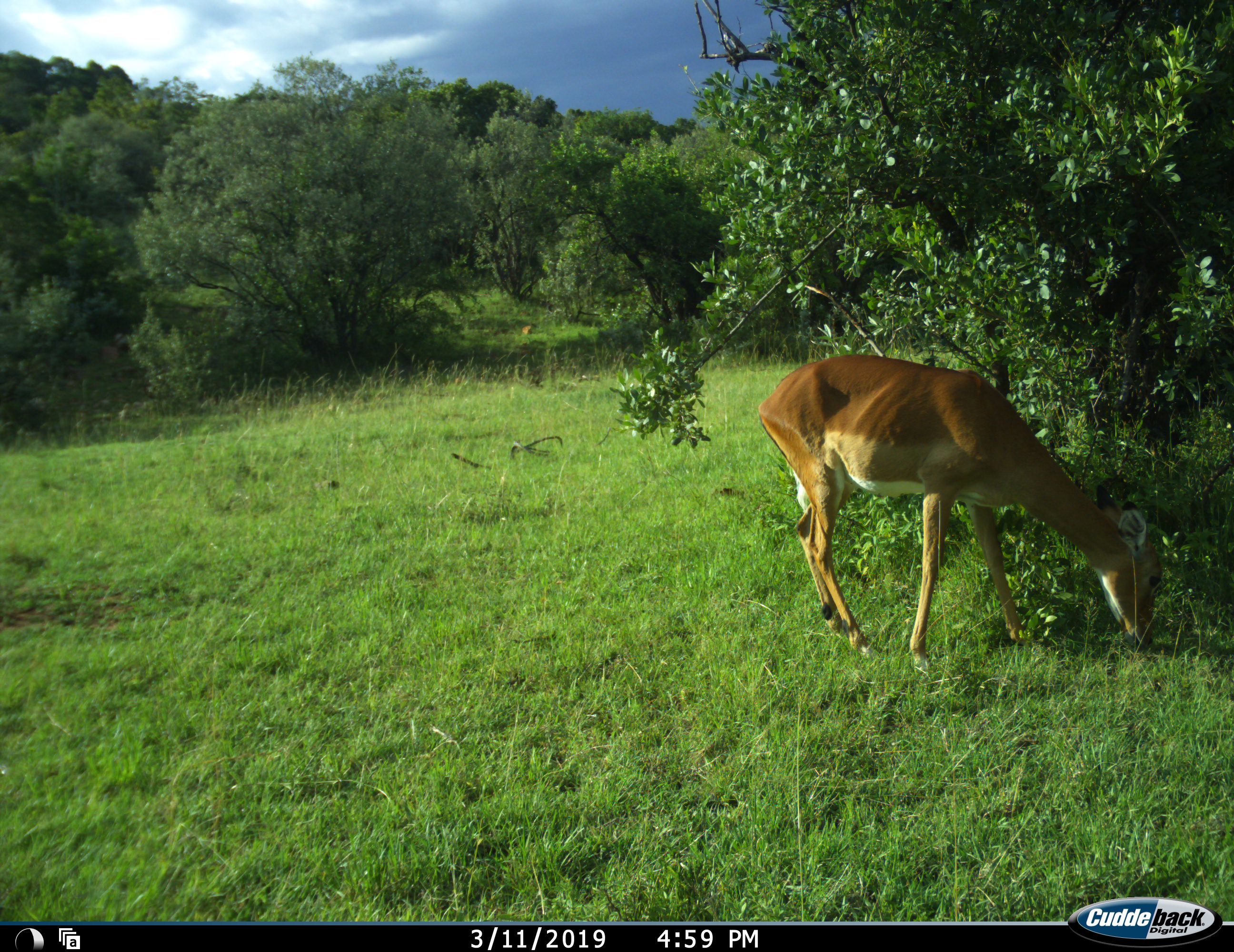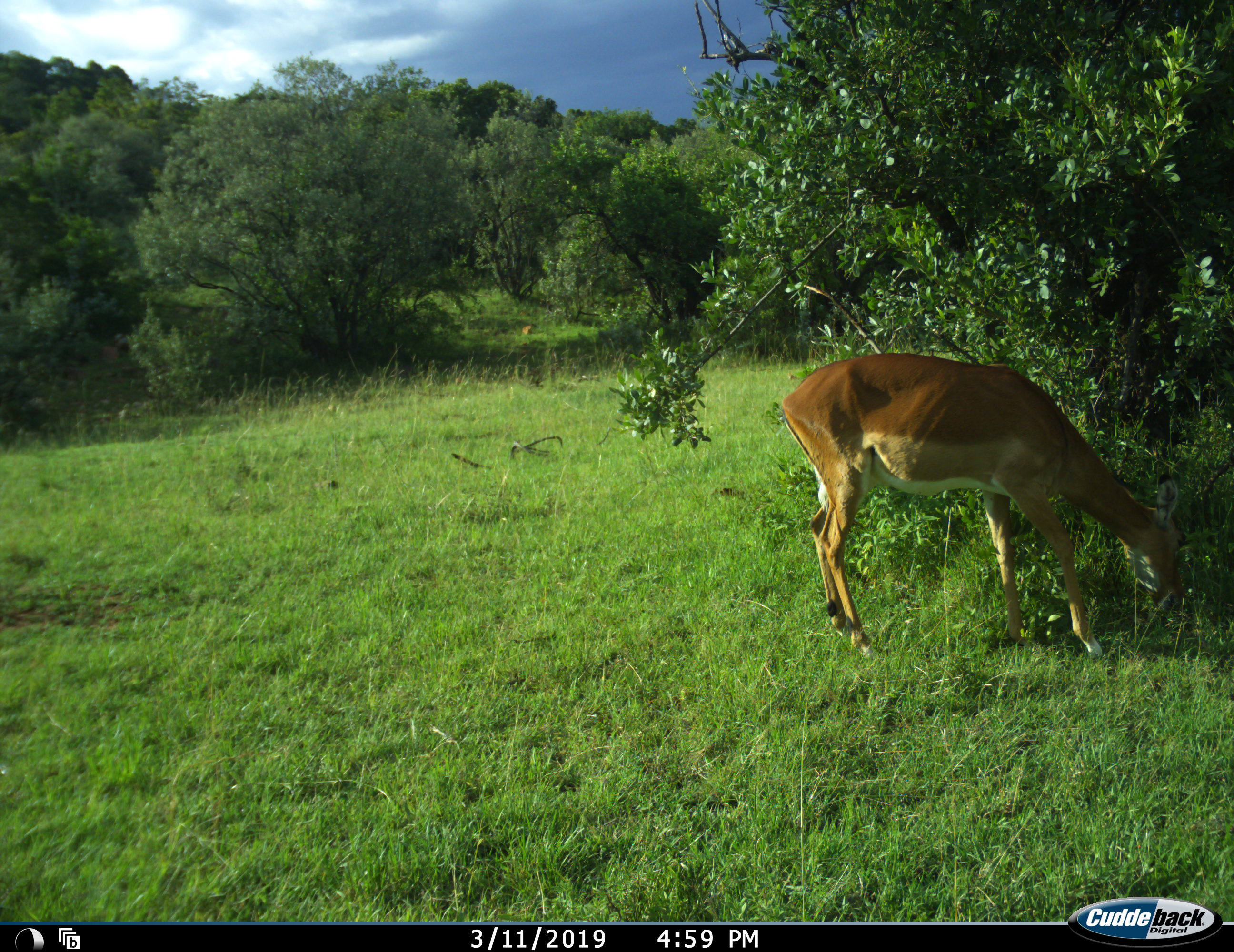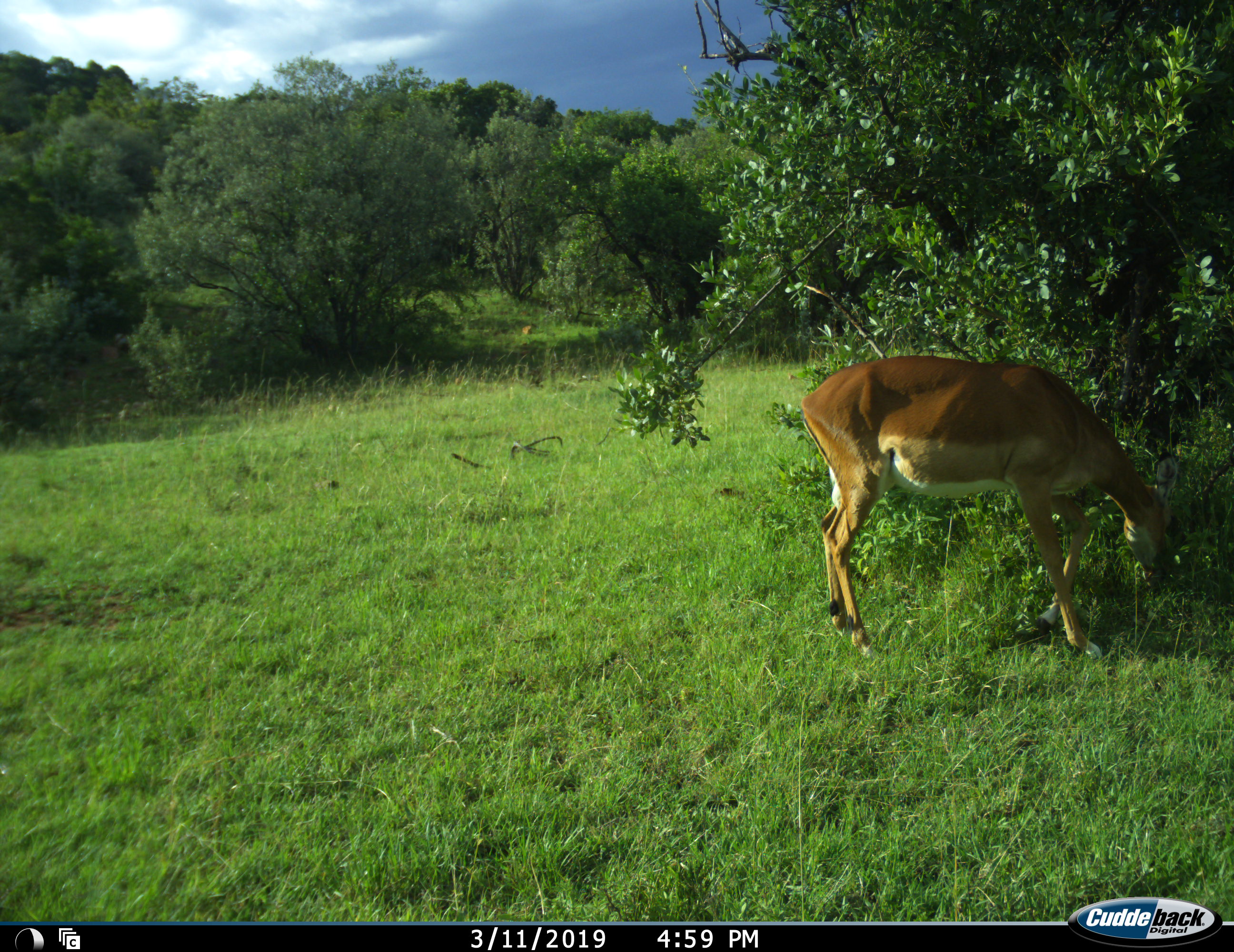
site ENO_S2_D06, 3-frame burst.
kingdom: Animalia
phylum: Chordata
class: Mammalia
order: Artiodactyla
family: Bovidae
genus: Aepyceros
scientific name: Aepyceros melampus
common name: impala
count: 1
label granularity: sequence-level